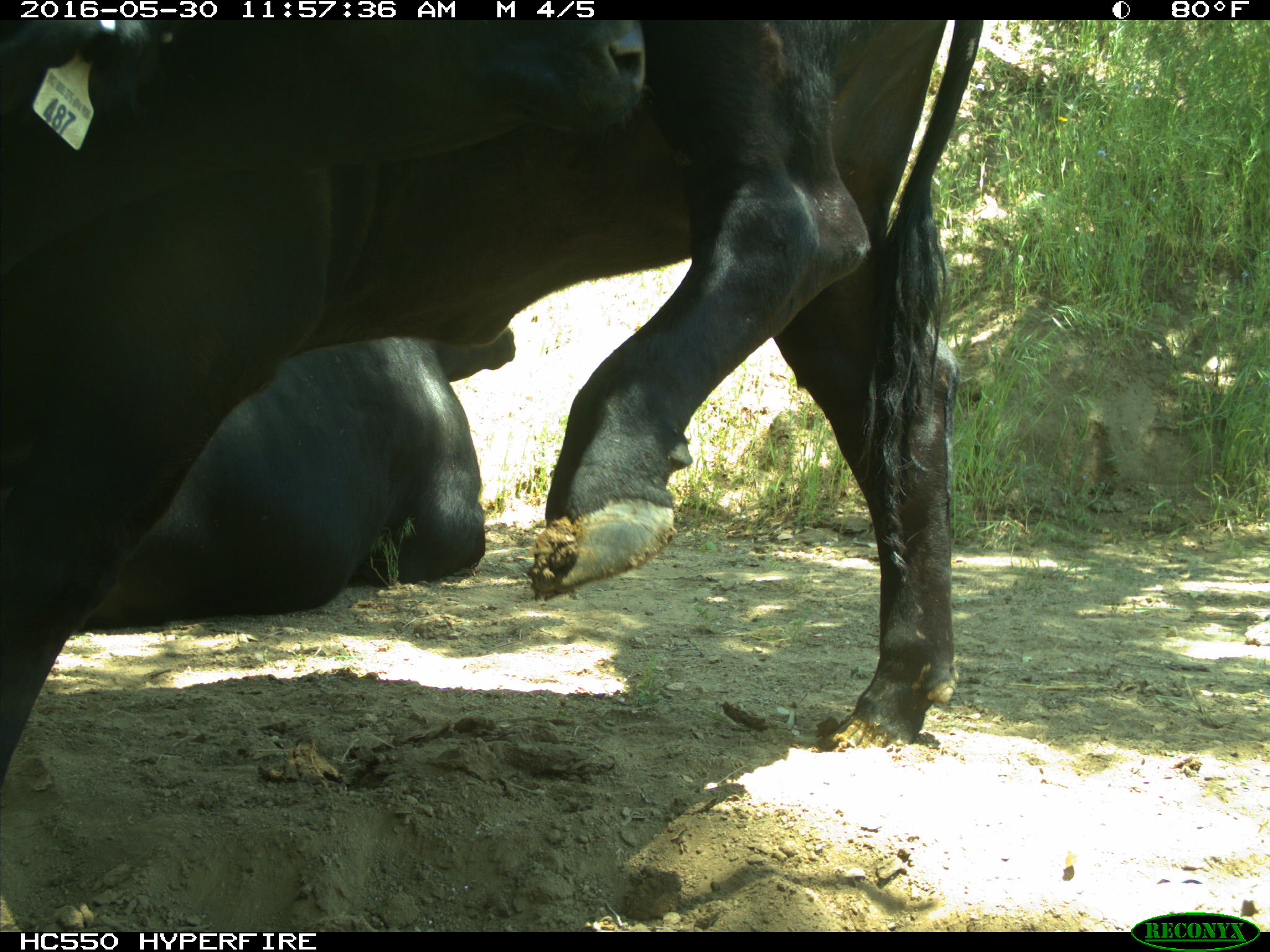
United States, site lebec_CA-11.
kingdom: Animalia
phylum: Chordata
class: Mammalia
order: Artiodactyla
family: Bovidae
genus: Bos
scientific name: Bos taurus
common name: domestic cow